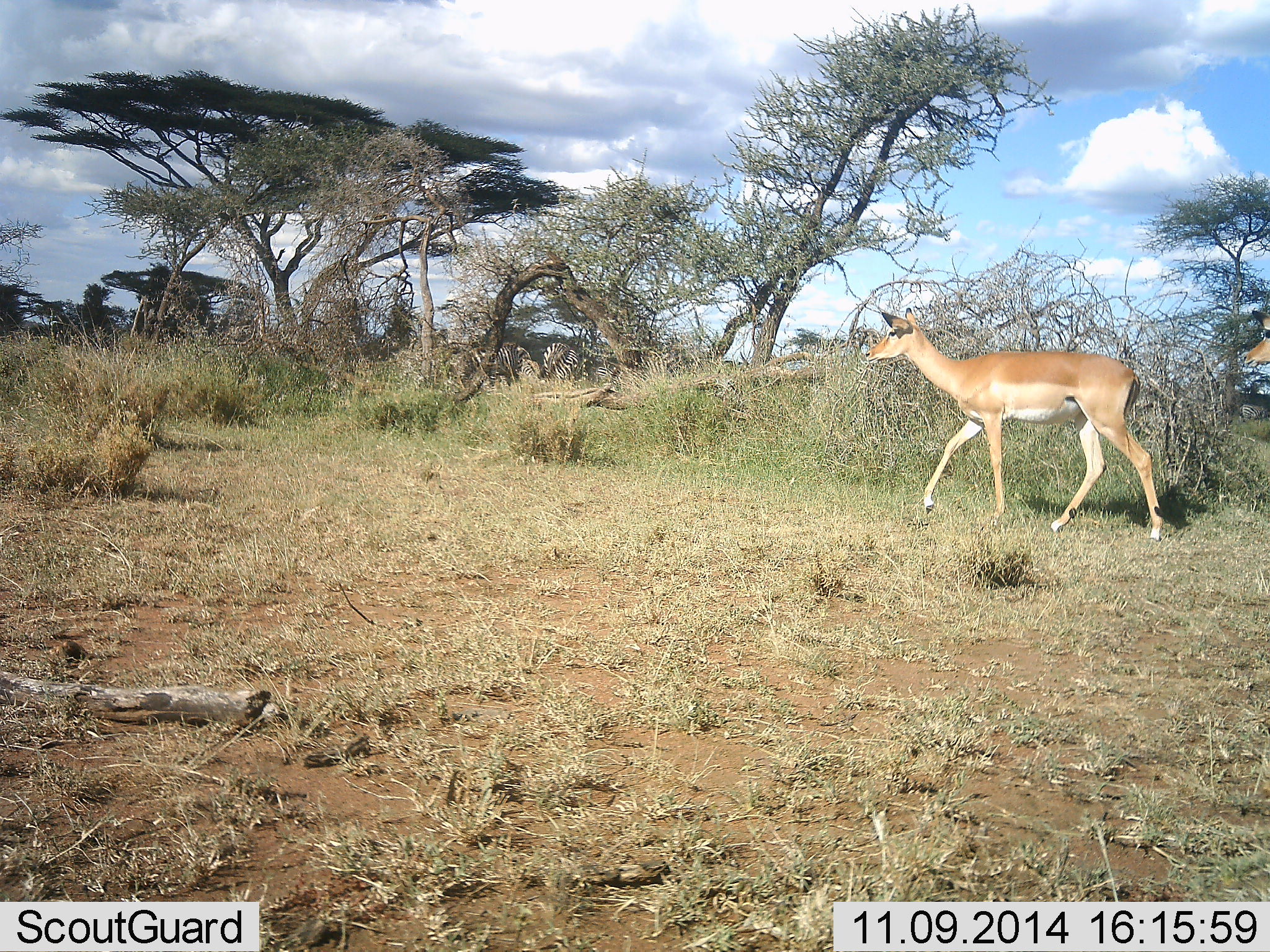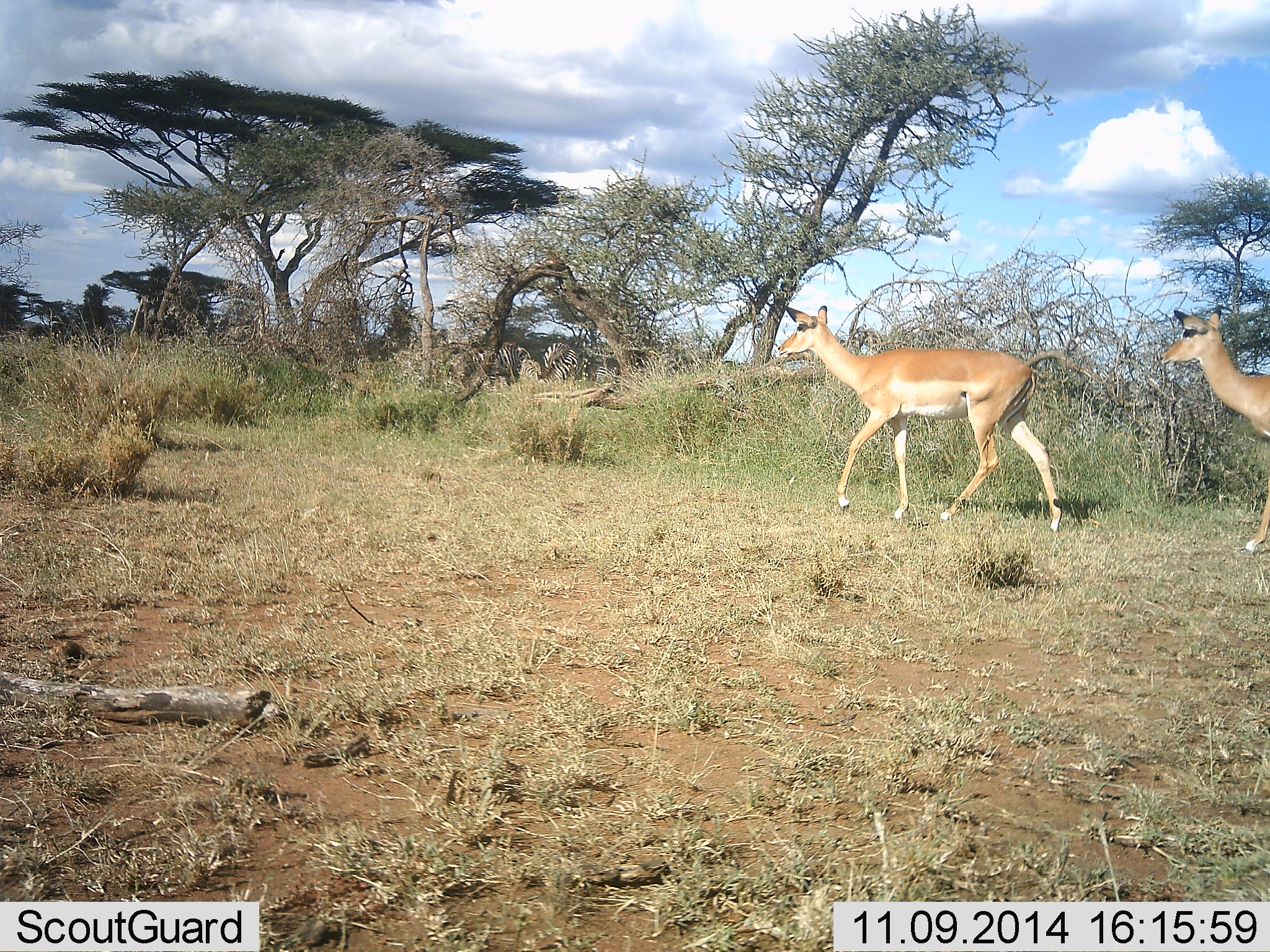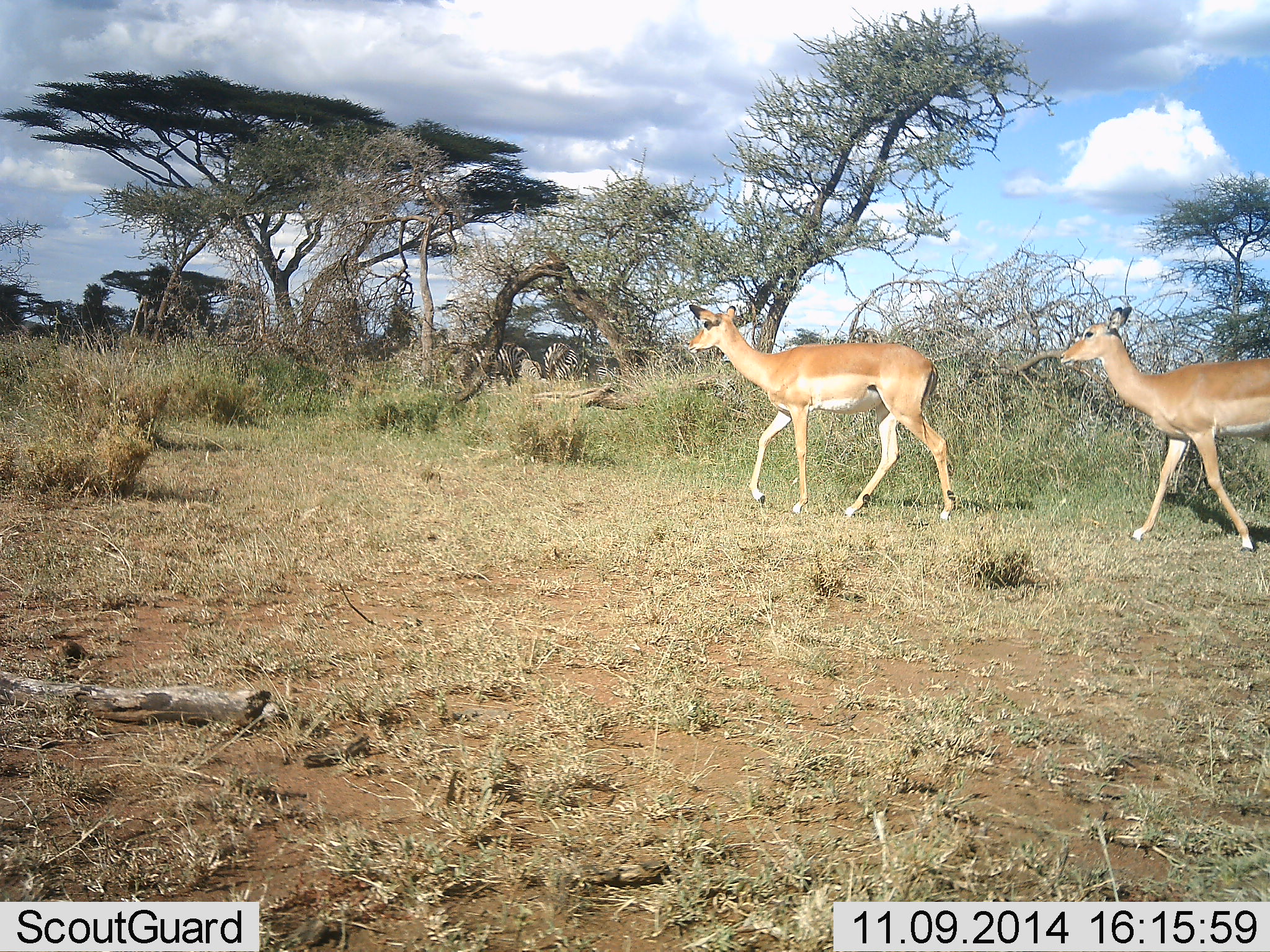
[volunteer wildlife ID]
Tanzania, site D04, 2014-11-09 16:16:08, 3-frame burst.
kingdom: Animalia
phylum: Chordata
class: Mammalia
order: Artiodactyla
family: Bovidae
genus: Aepyceros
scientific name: Aepyceros melampus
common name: impala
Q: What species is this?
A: Impala (Aepyceros melampus).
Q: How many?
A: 2.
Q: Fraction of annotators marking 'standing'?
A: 0%.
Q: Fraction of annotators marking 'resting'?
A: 0%.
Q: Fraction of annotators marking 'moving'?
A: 100%.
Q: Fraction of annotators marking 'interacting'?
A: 0%.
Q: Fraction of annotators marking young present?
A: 0%.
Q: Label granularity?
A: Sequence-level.